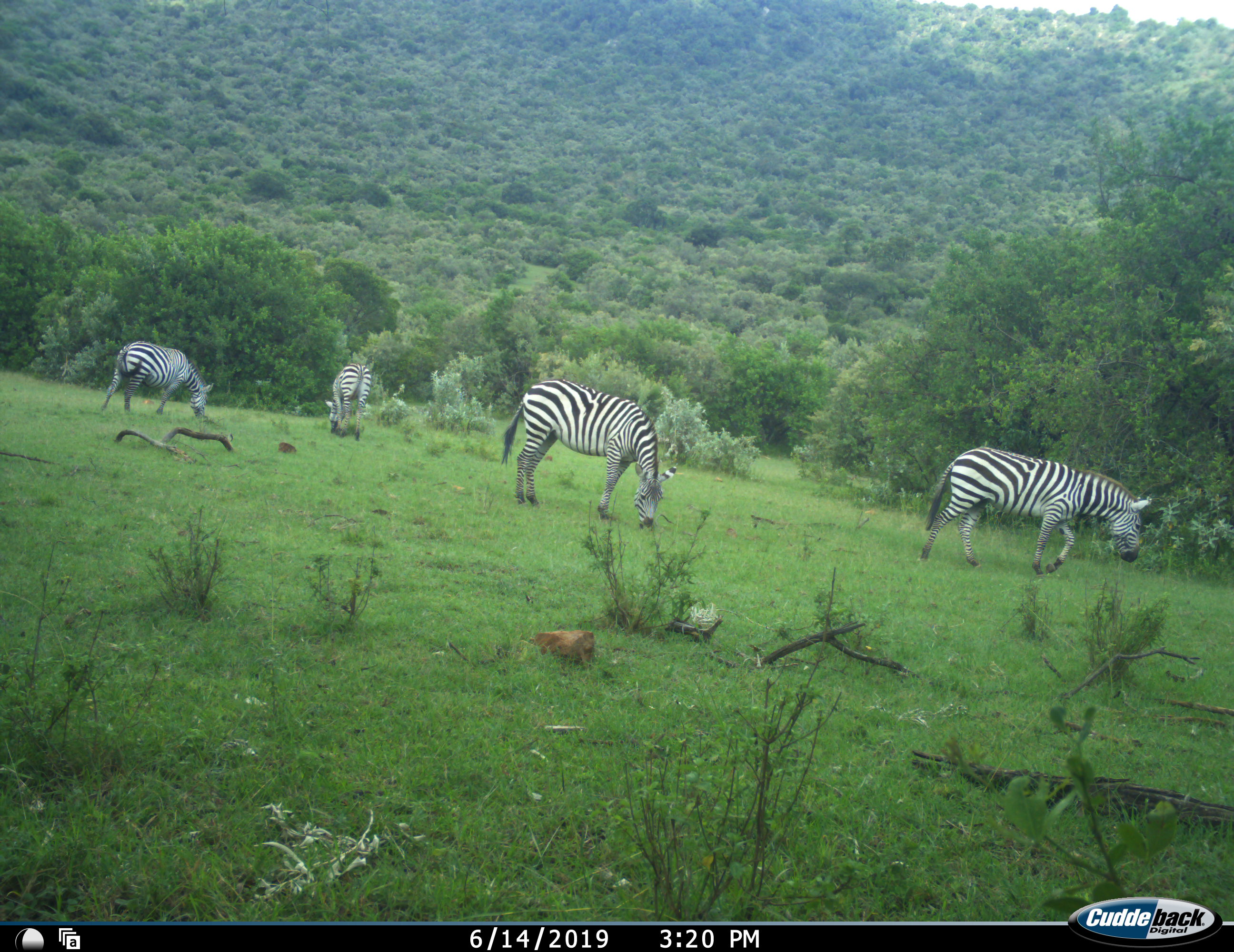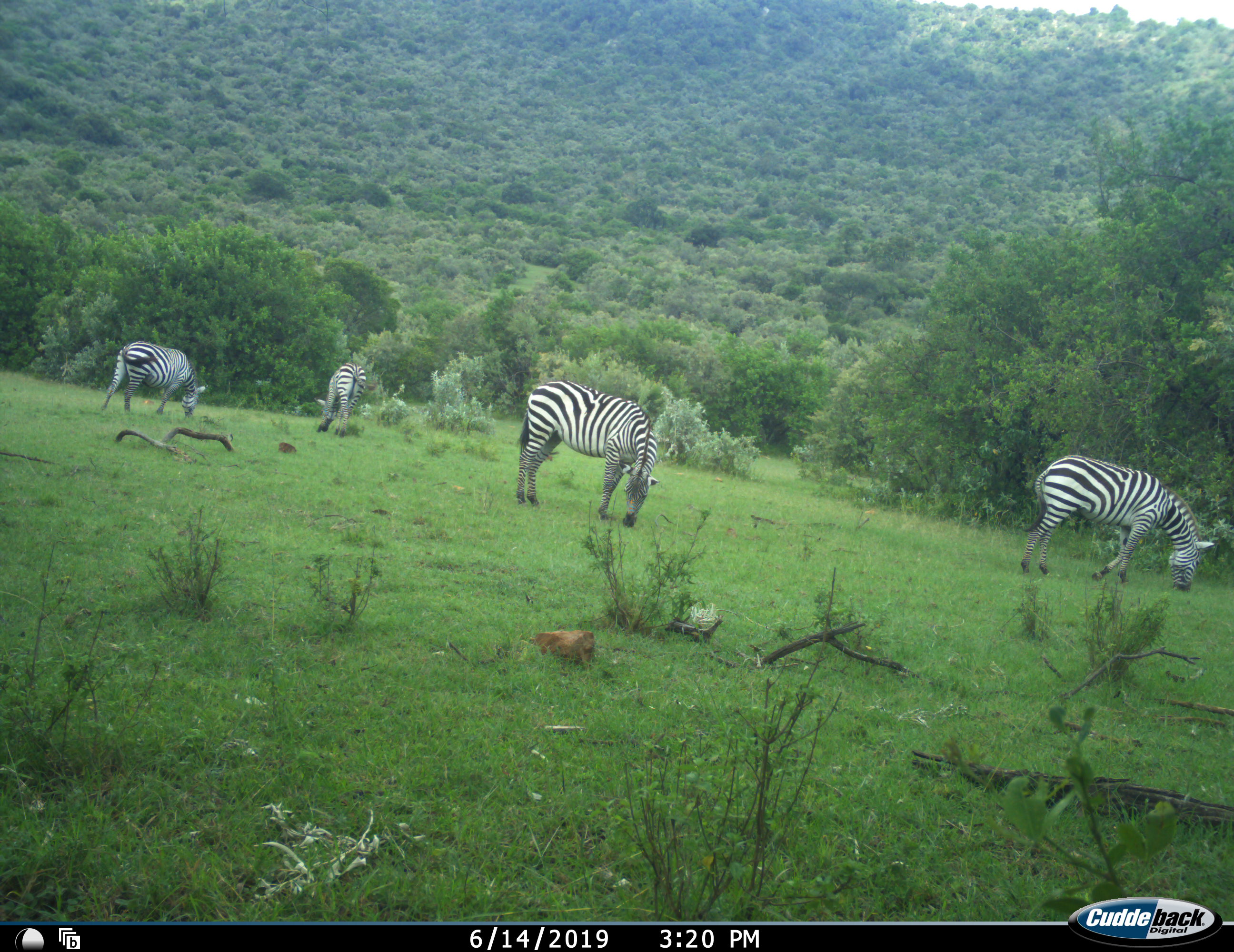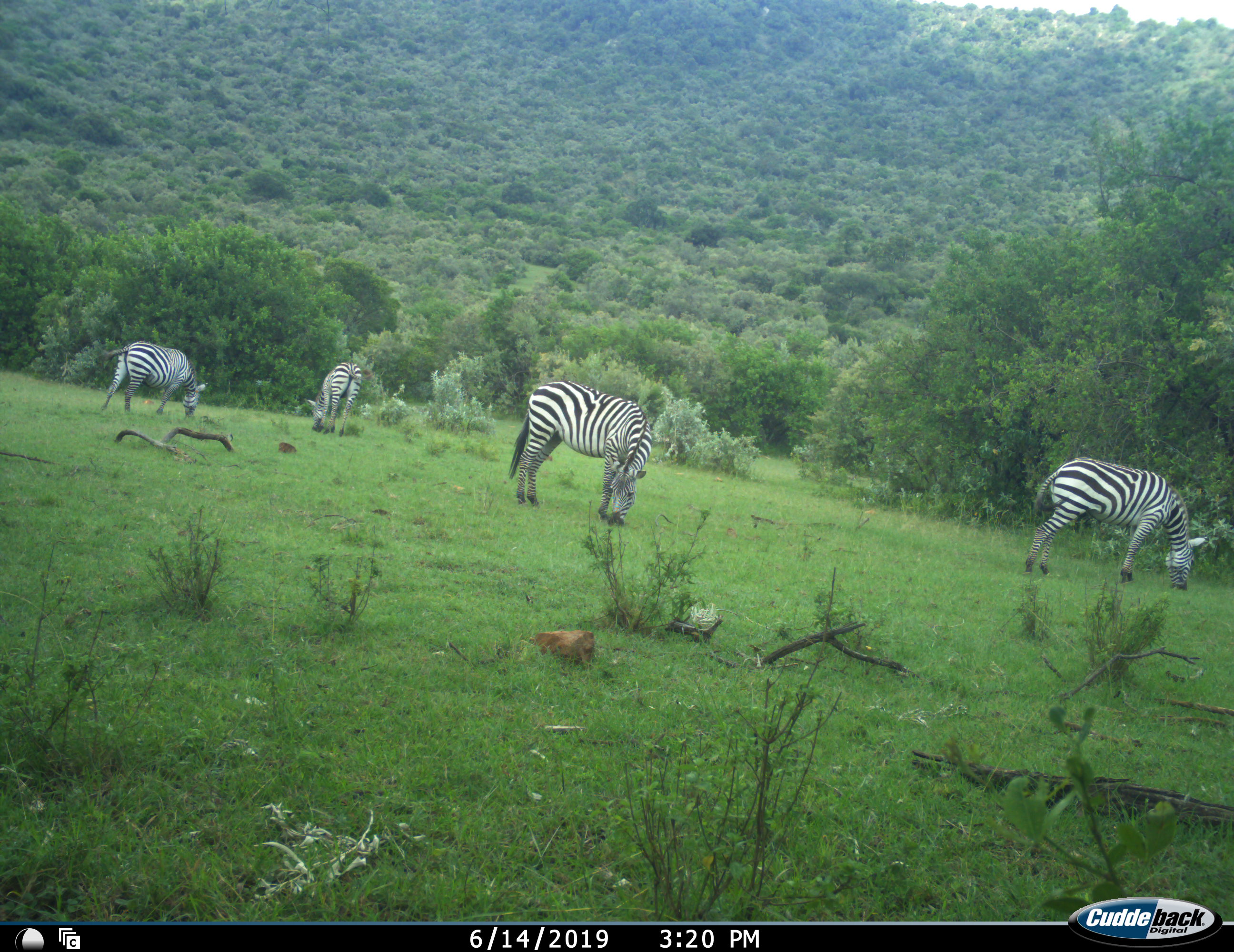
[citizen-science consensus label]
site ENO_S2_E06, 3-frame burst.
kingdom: Animalia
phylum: Chordata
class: Mammalia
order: Perissodactyla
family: Equidae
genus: Equus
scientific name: Equus quagga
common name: plains zebra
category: zebraplains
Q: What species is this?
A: Zebraplains (plains zebra) (Equus quagga).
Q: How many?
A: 4.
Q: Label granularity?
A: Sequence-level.